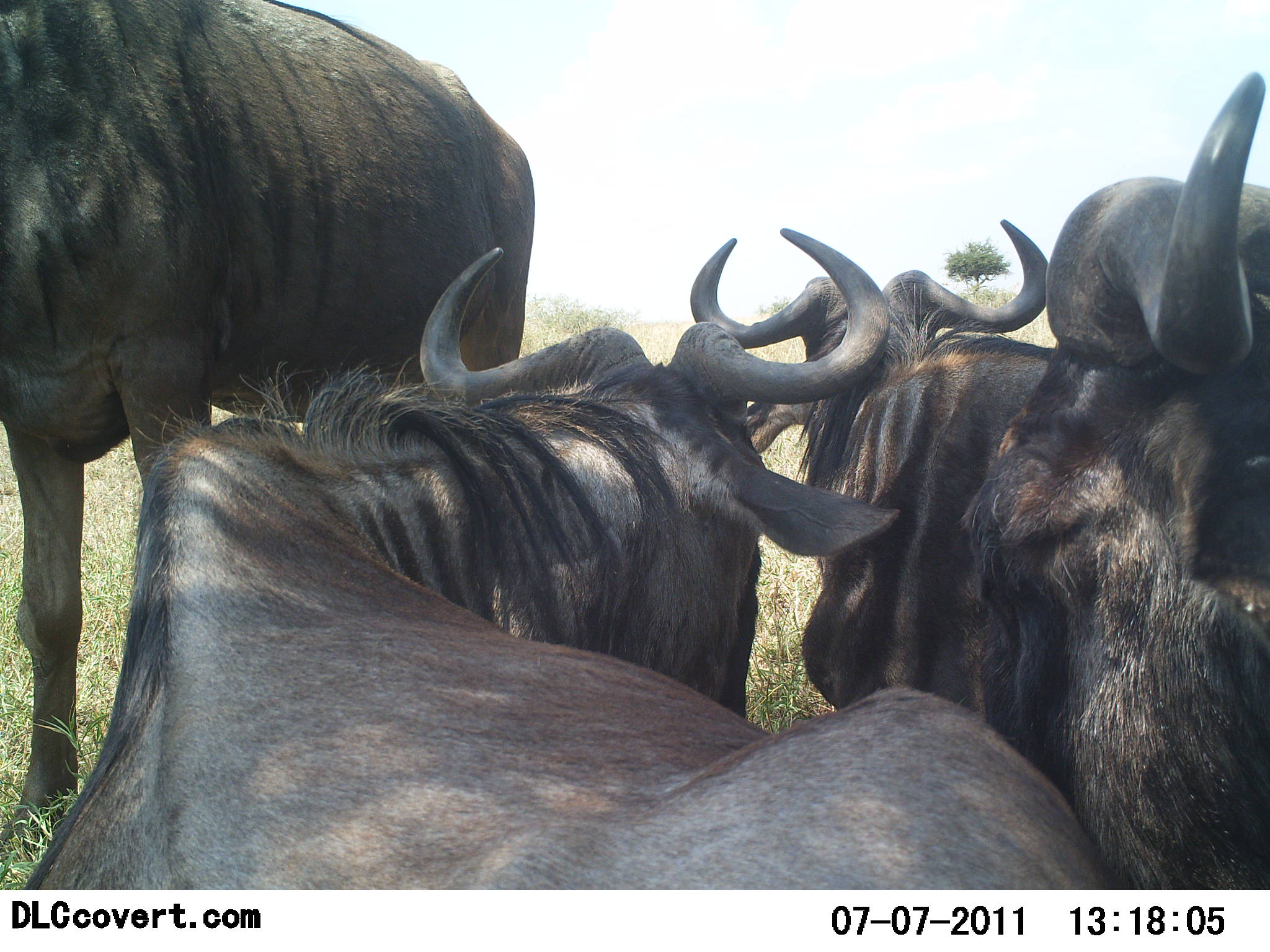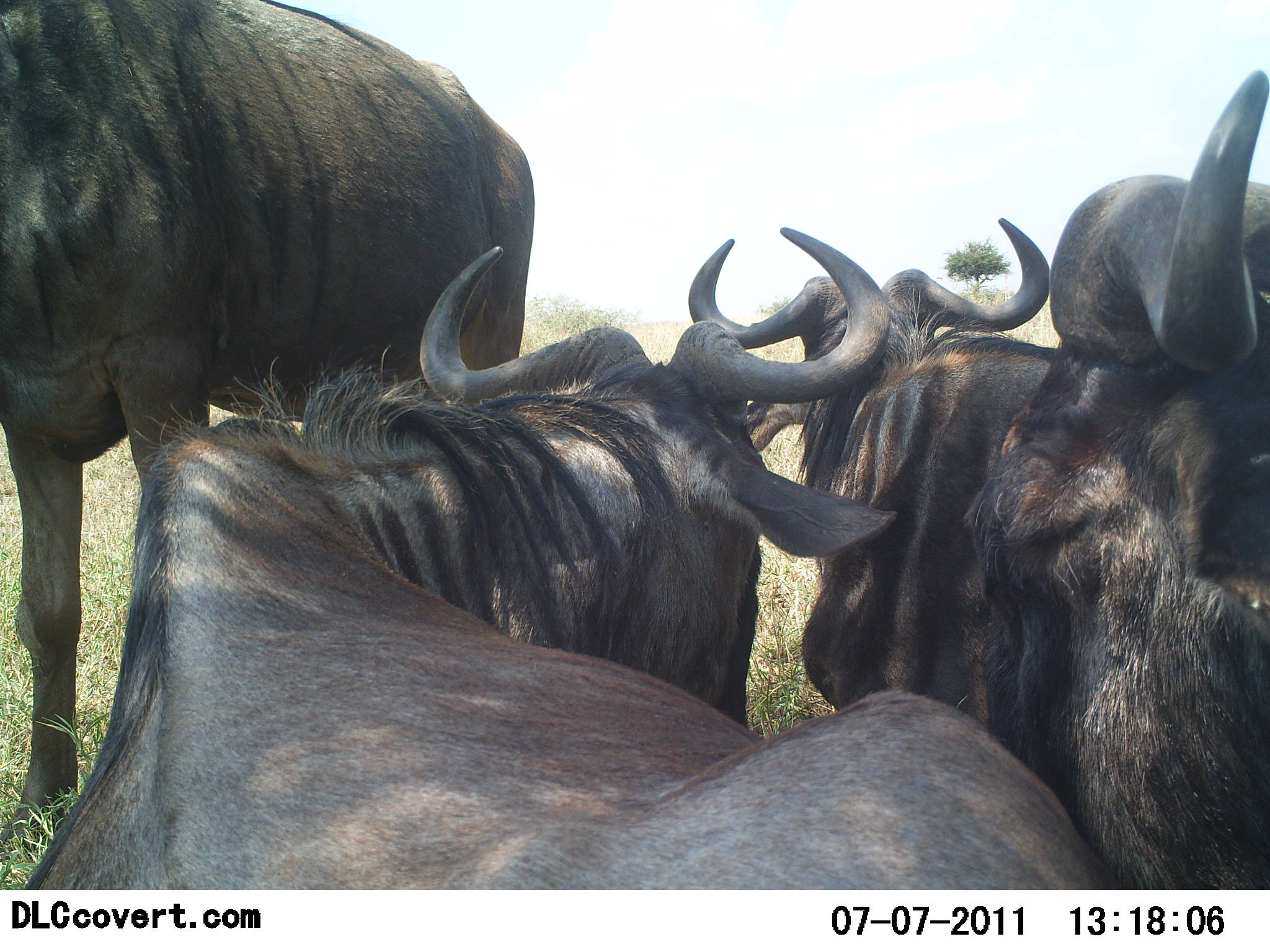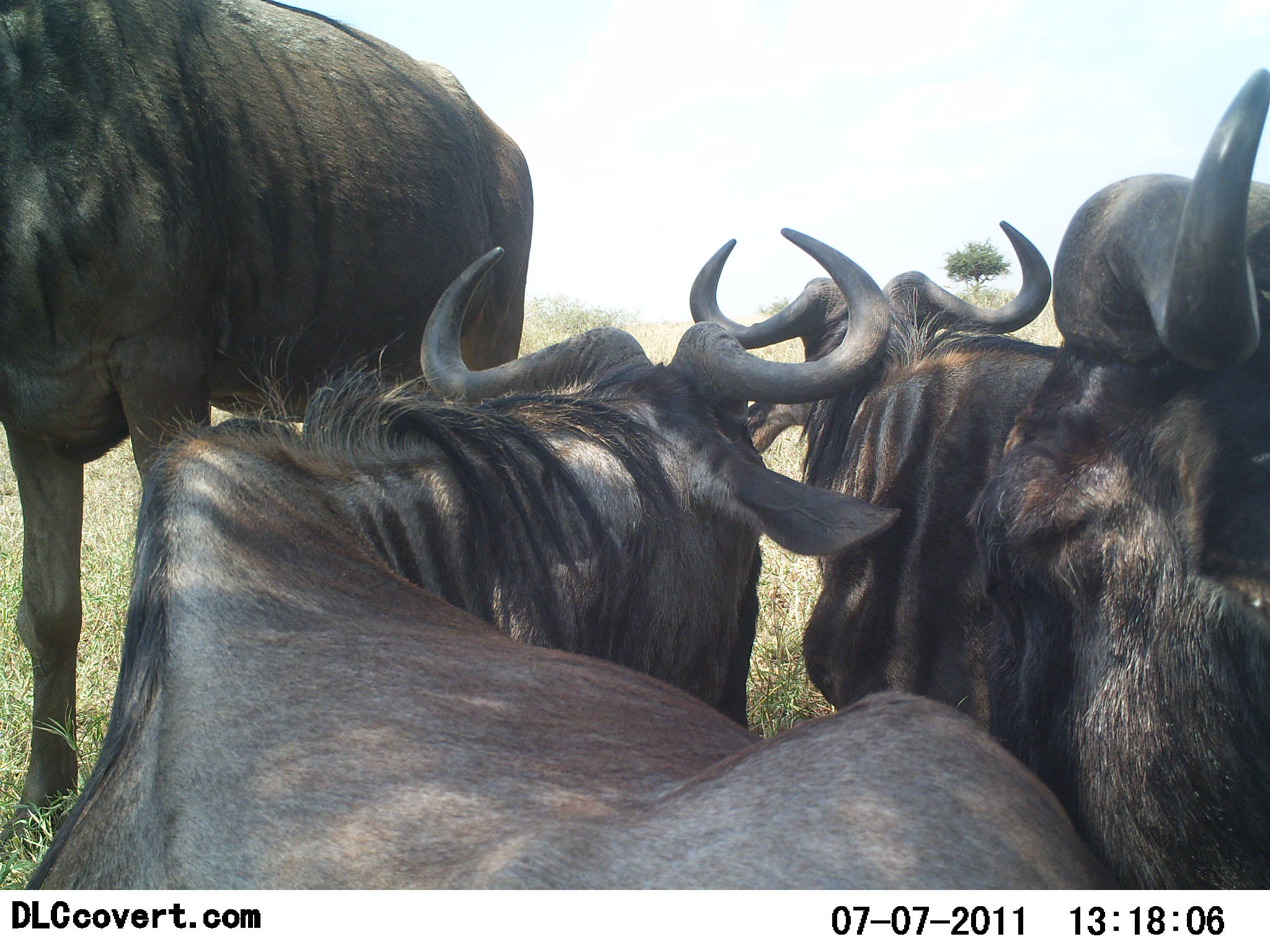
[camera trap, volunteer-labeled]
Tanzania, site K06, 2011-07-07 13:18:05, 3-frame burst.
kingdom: Animalia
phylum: Chordata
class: Mammalia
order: Artiodactyla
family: Bovidae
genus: Connochaetes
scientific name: Connochaetes taurinus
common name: blue wildebeest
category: wildebeest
Wildebeest (blue wildebeest) (Connochaetes taurinus), count 4. Behavior (volunteer vote fractions): standing 67%, resting 89%, moving 0%, interacting 0%. Young present (vote fraction): 0%. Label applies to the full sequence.